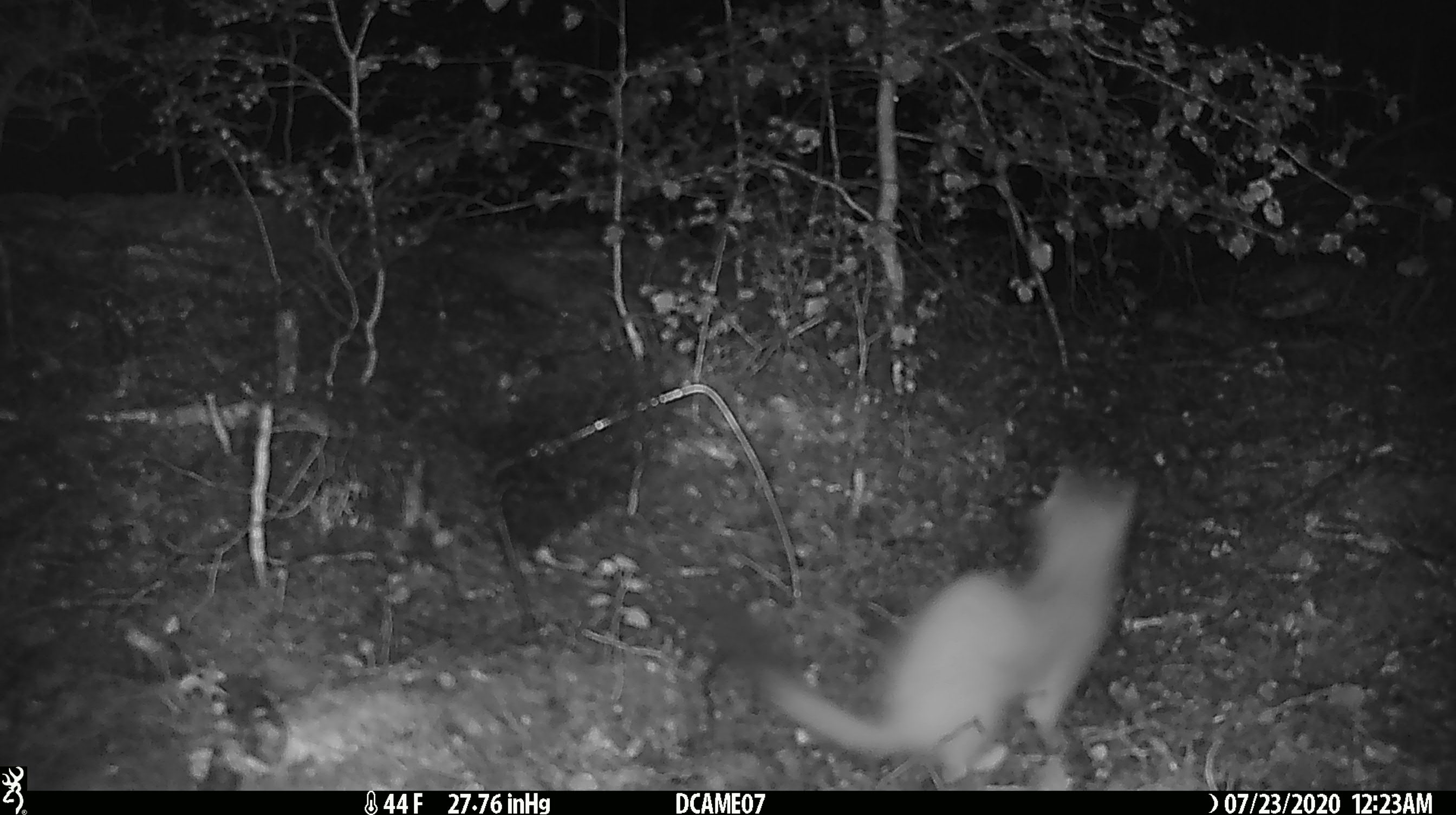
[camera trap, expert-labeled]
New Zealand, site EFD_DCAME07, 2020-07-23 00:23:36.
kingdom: Animalia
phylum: Chordata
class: Mammalia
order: Carnivora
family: Mustelidae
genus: Mustela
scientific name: Mustela erminea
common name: stoat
Stoat (Mustela erminea).